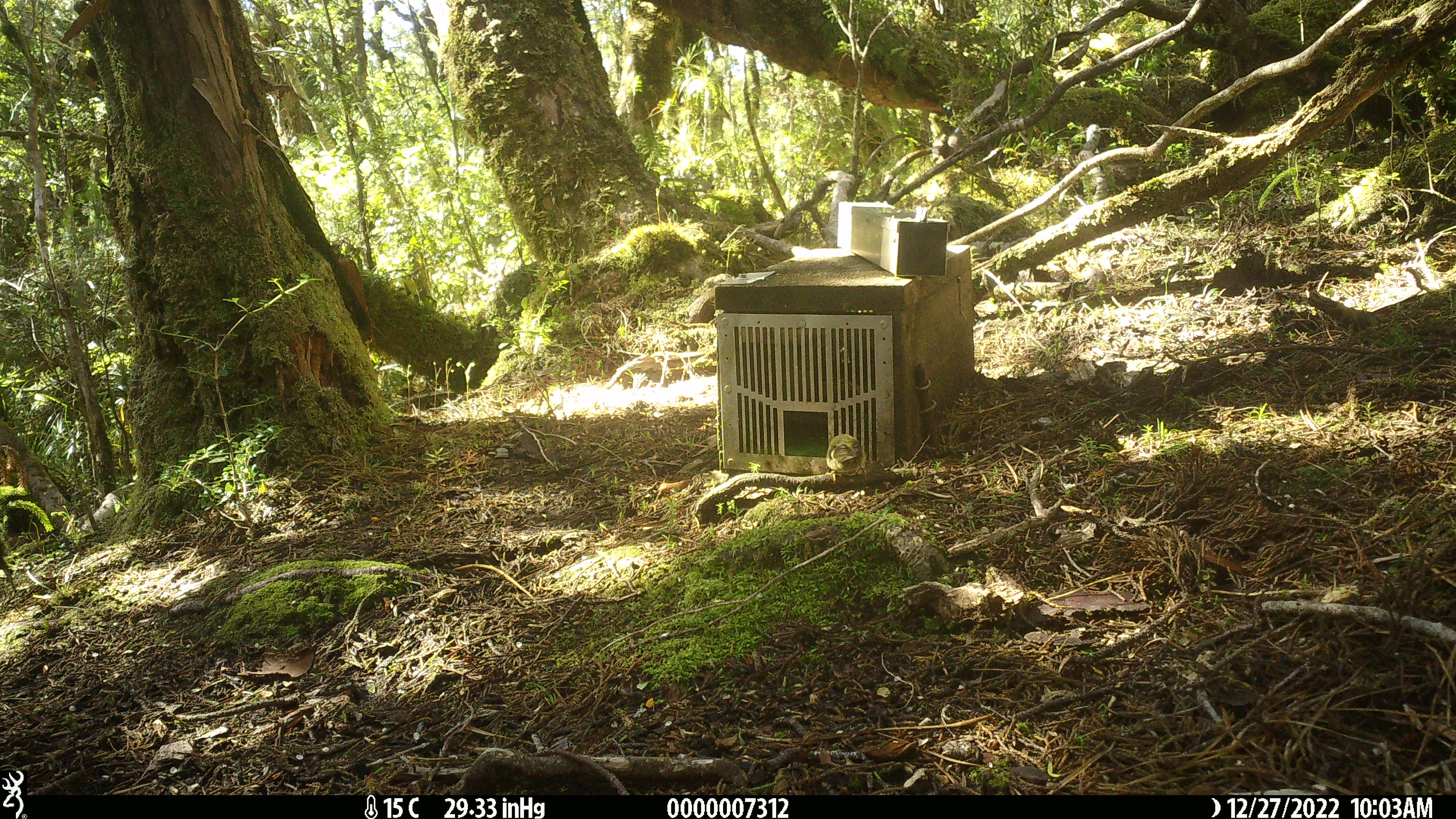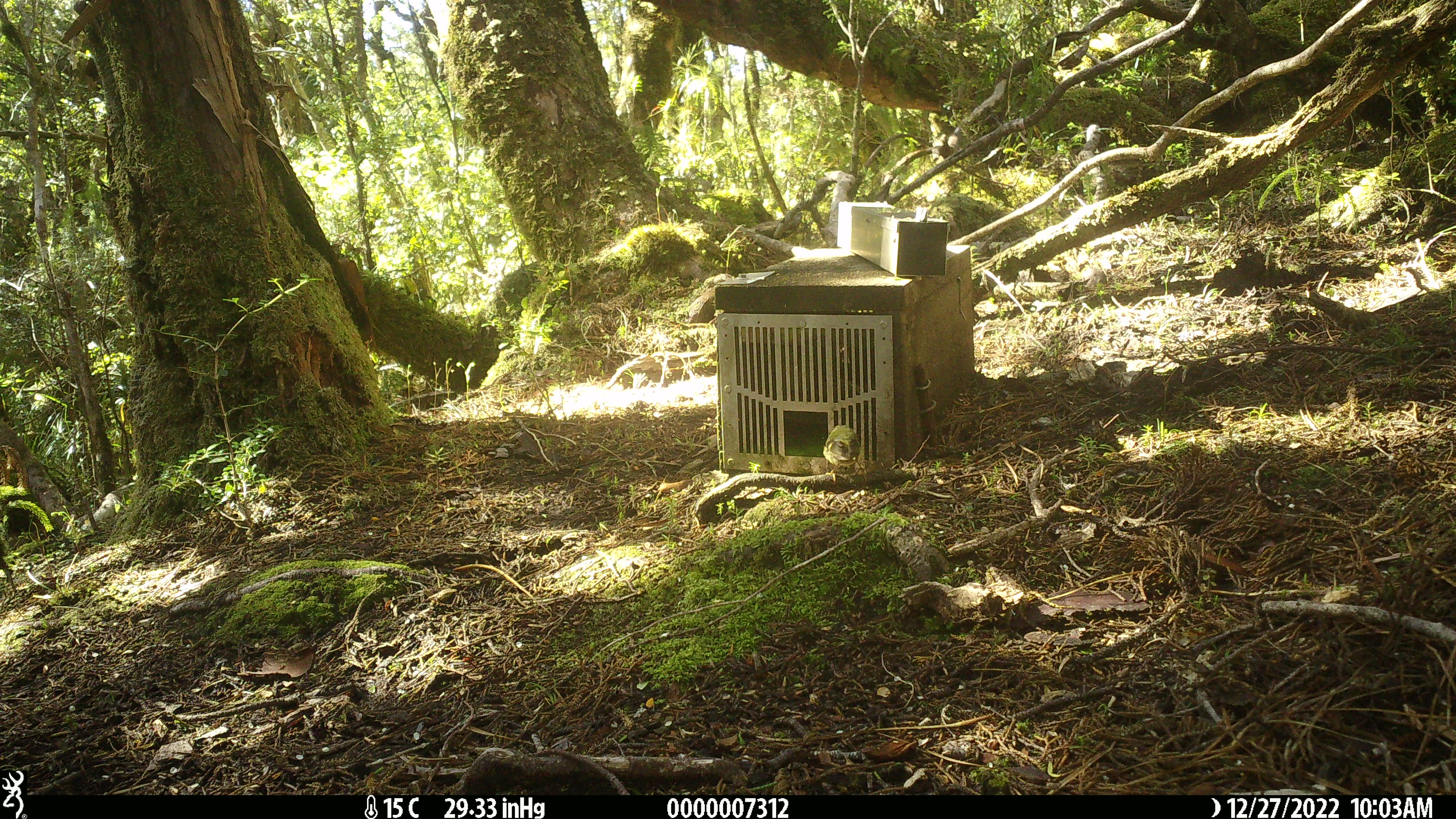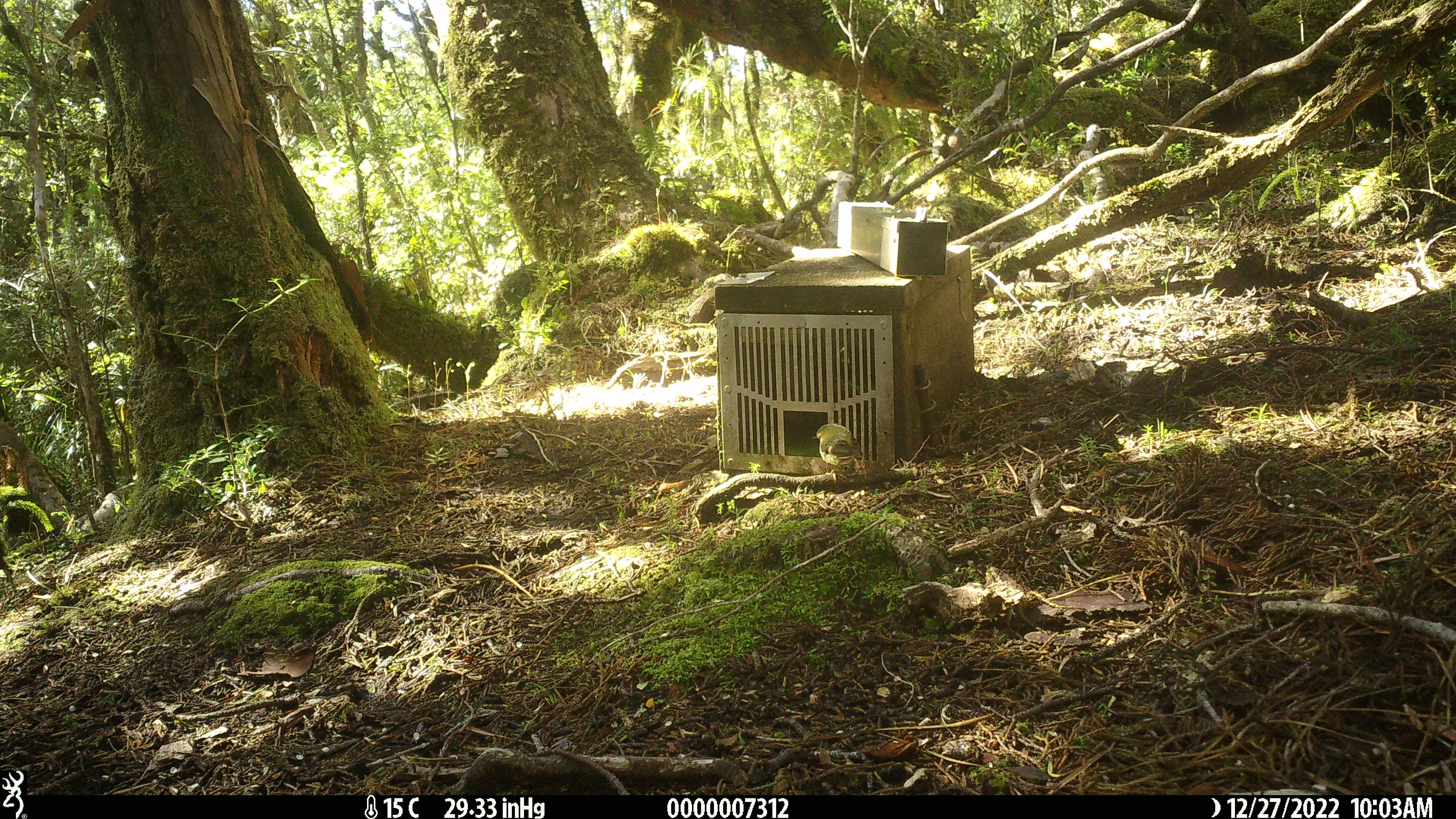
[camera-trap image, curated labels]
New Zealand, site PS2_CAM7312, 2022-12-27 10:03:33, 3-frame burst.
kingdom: Animalia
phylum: Chordata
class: Aves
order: Passeriformes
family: Acanthisittidae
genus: Acanthisitta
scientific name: Acanthisitta chloris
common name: rifleman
Rifleman (Acanthisitta chloris).